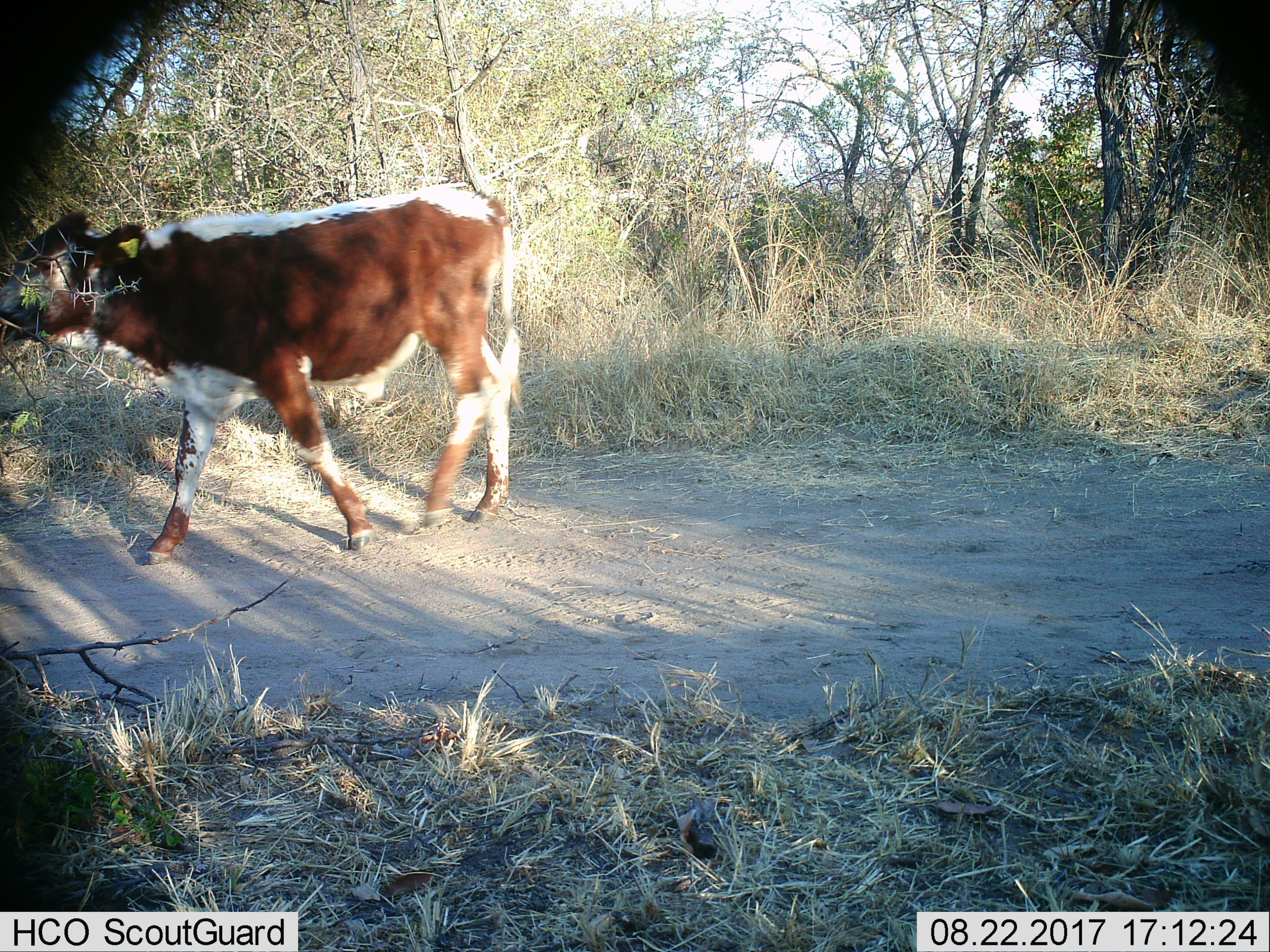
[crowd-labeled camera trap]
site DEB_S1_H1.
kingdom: Animalia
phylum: Chordata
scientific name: Vertebrata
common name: domestic animal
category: domesticanimal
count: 1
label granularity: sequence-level